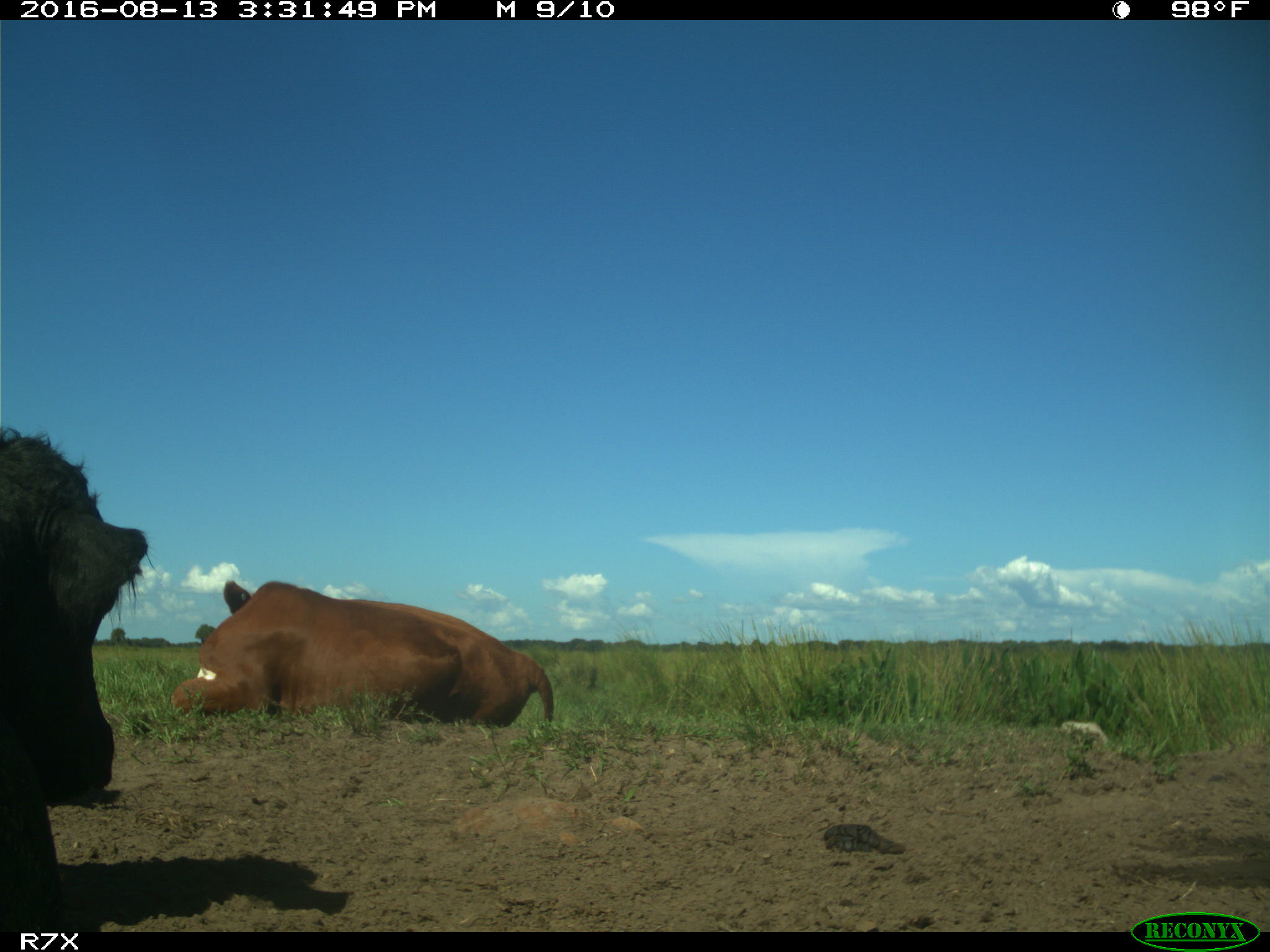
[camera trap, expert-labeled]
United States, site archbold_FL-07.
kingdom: Animalia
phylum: Chordata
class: Mammalia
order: Artiodactyla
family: Bovidae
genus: Bos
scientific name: Bos taurus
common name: domestic cow